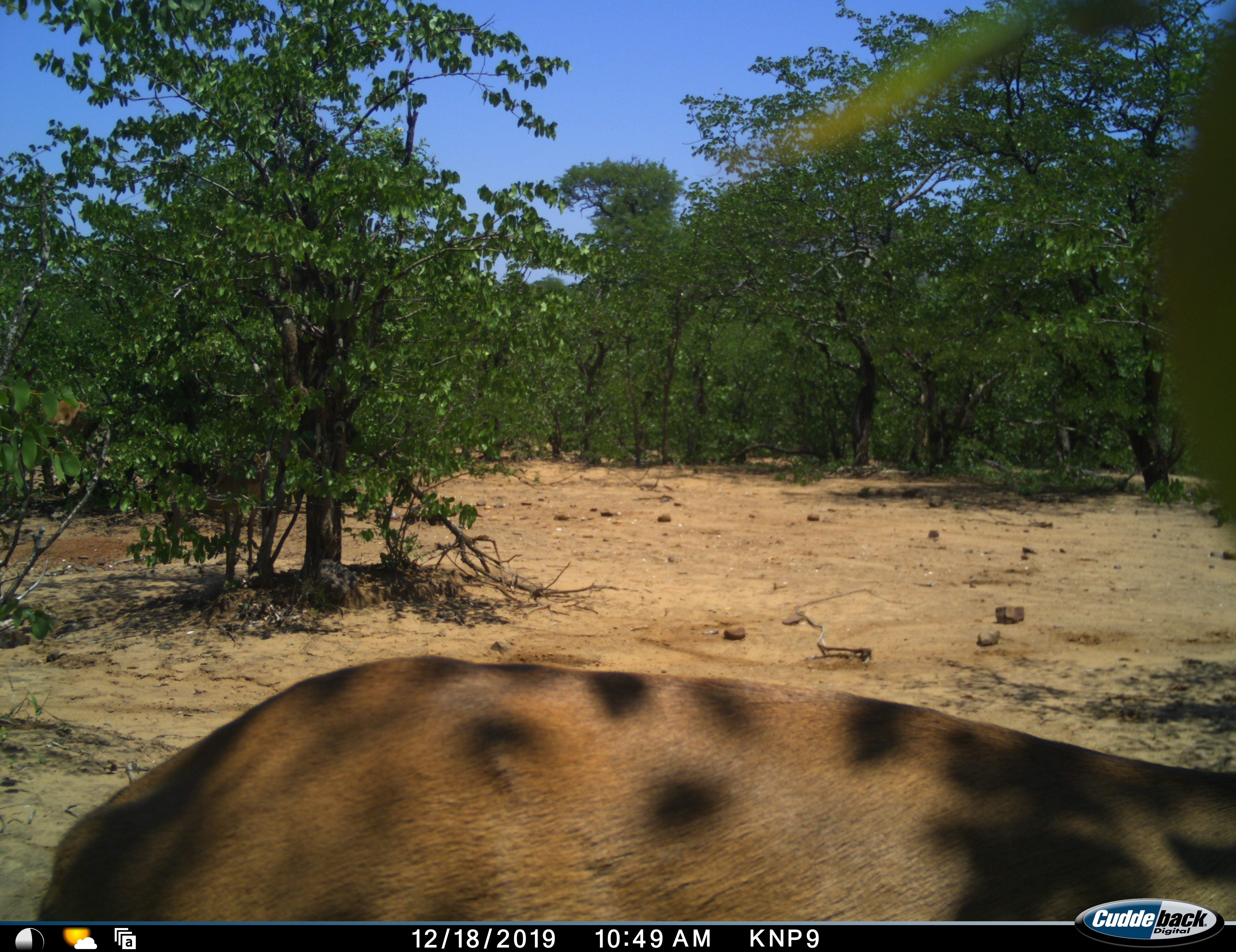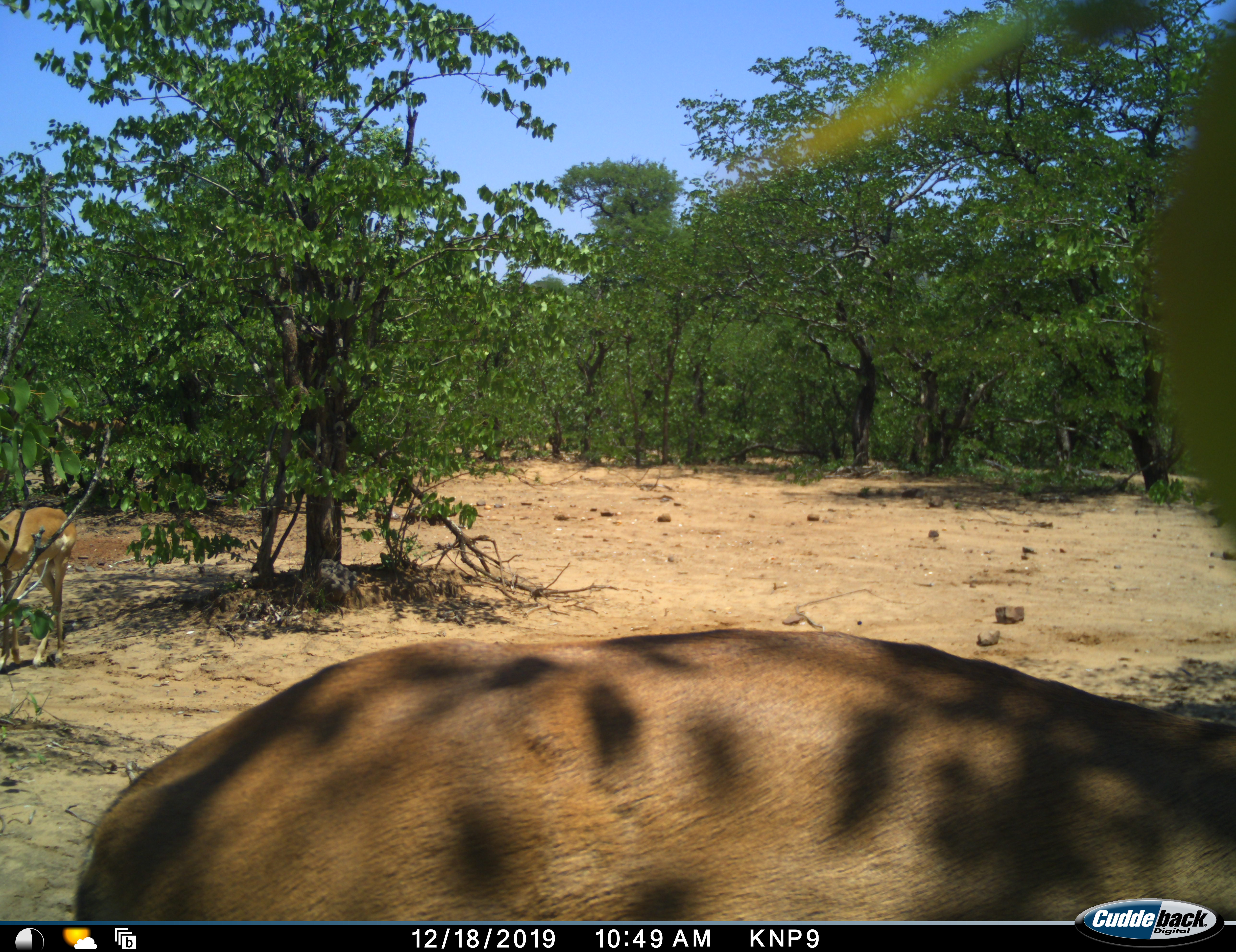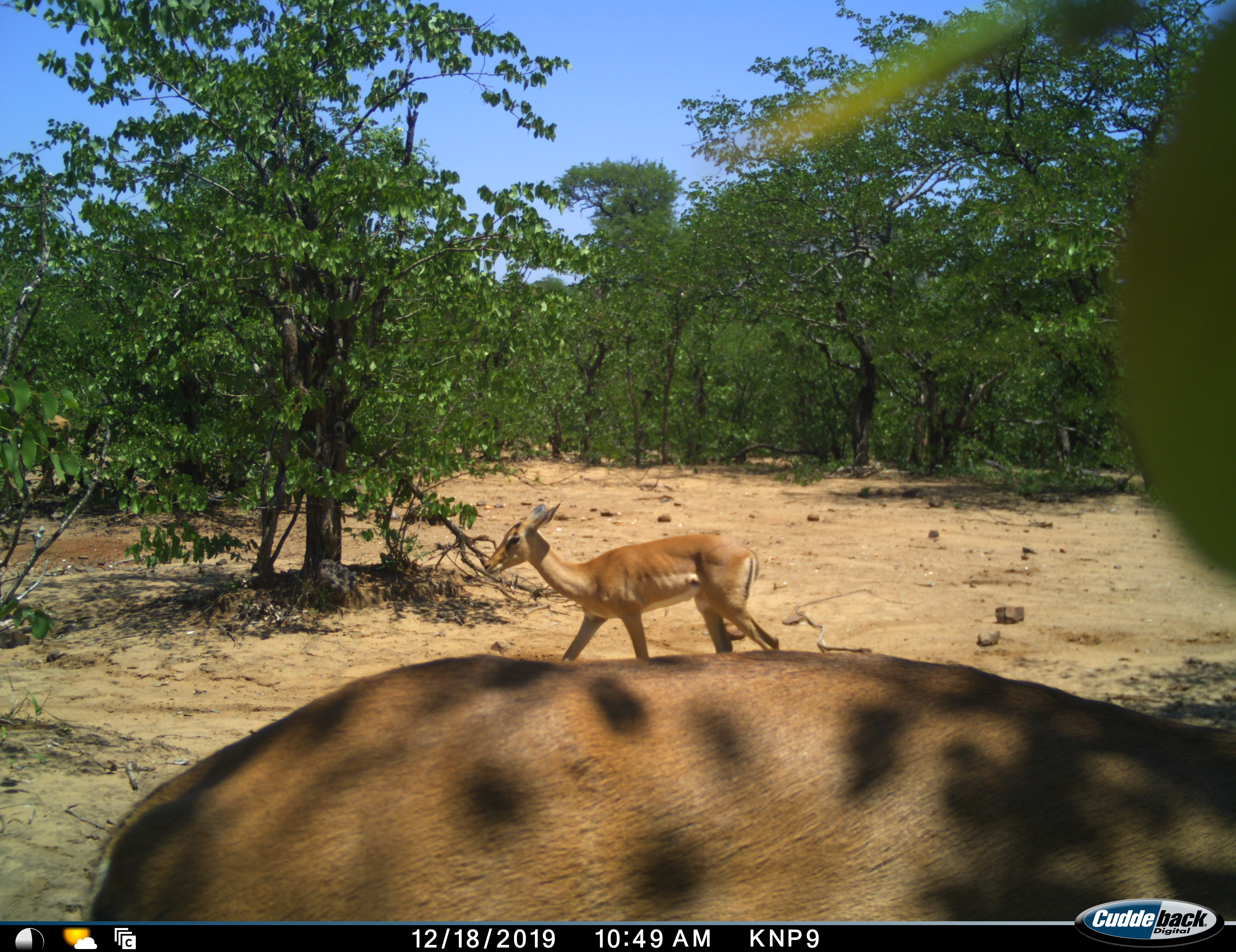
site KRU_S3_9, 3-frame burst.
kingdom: Animalia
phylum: Chordata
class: Mammalia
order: Artiodactyla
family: Bovidae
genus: Aepyceros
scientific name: Aepyceros melampus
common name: impala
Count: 3.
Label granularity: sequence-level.